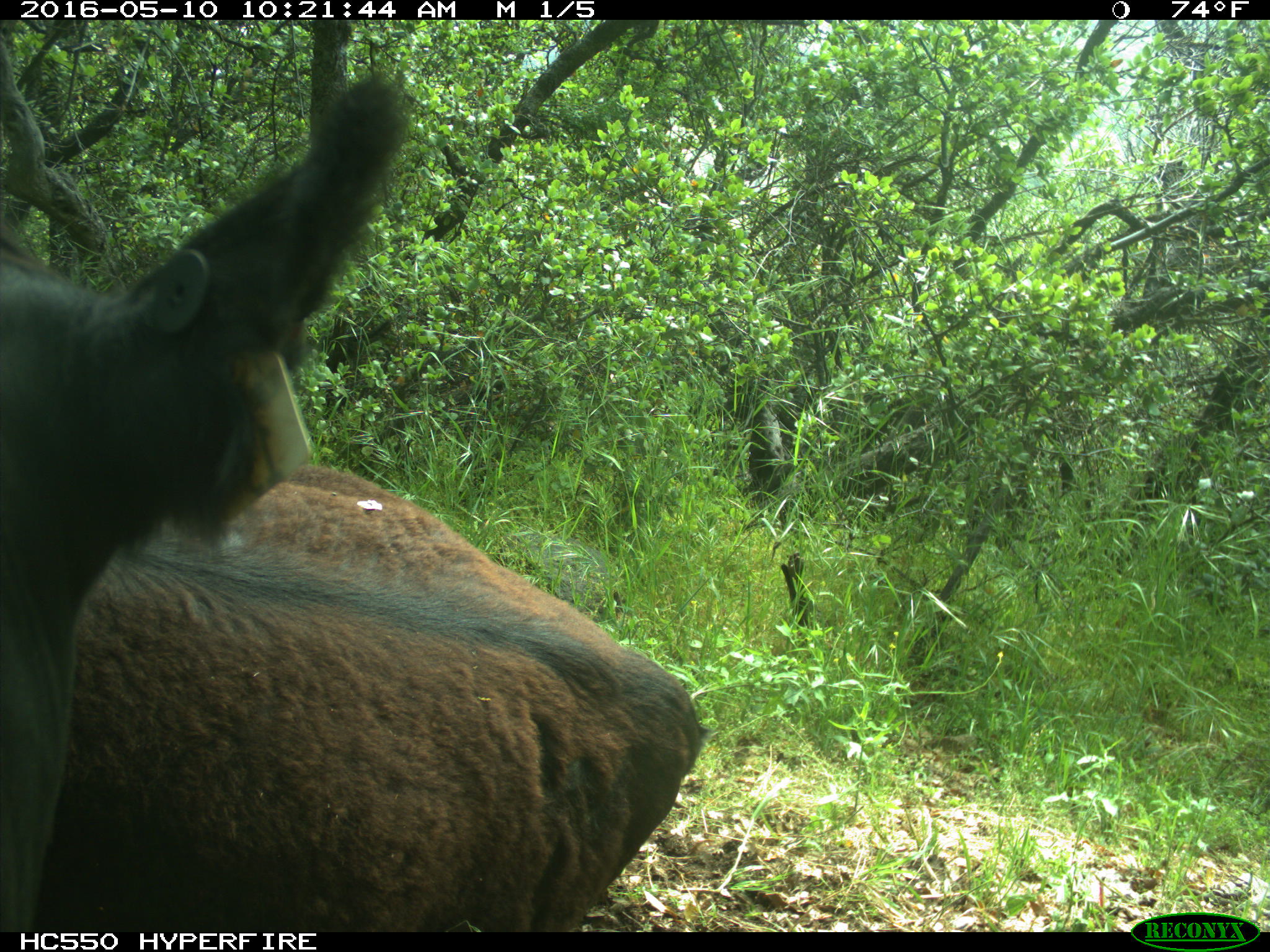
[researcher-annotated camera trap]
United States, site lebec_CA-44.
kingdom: Animalia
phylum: Chordata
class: Mammalia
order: Artiodactyla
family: Bovidae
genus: Bos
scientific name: Bos taurus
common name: domestic cow